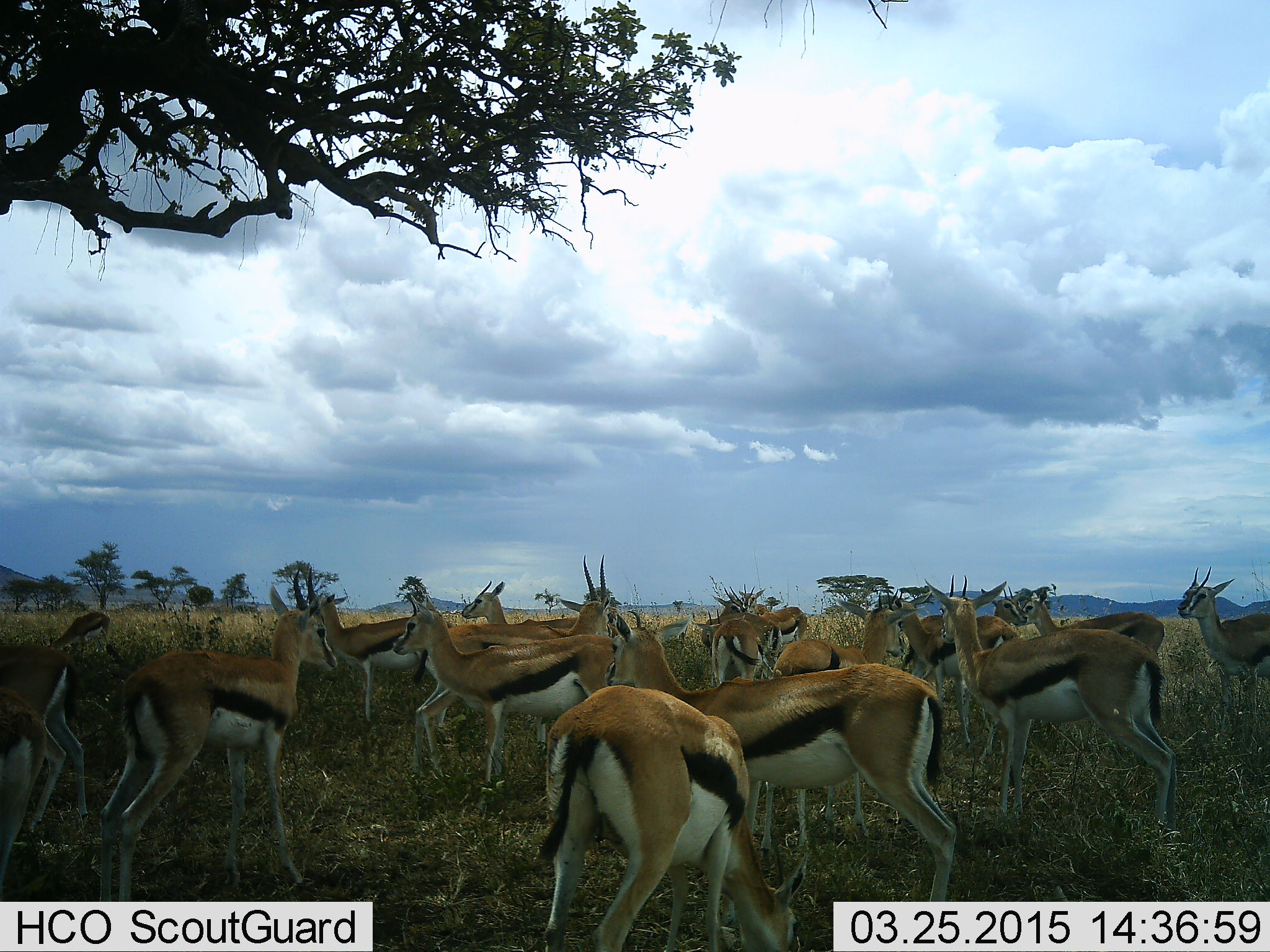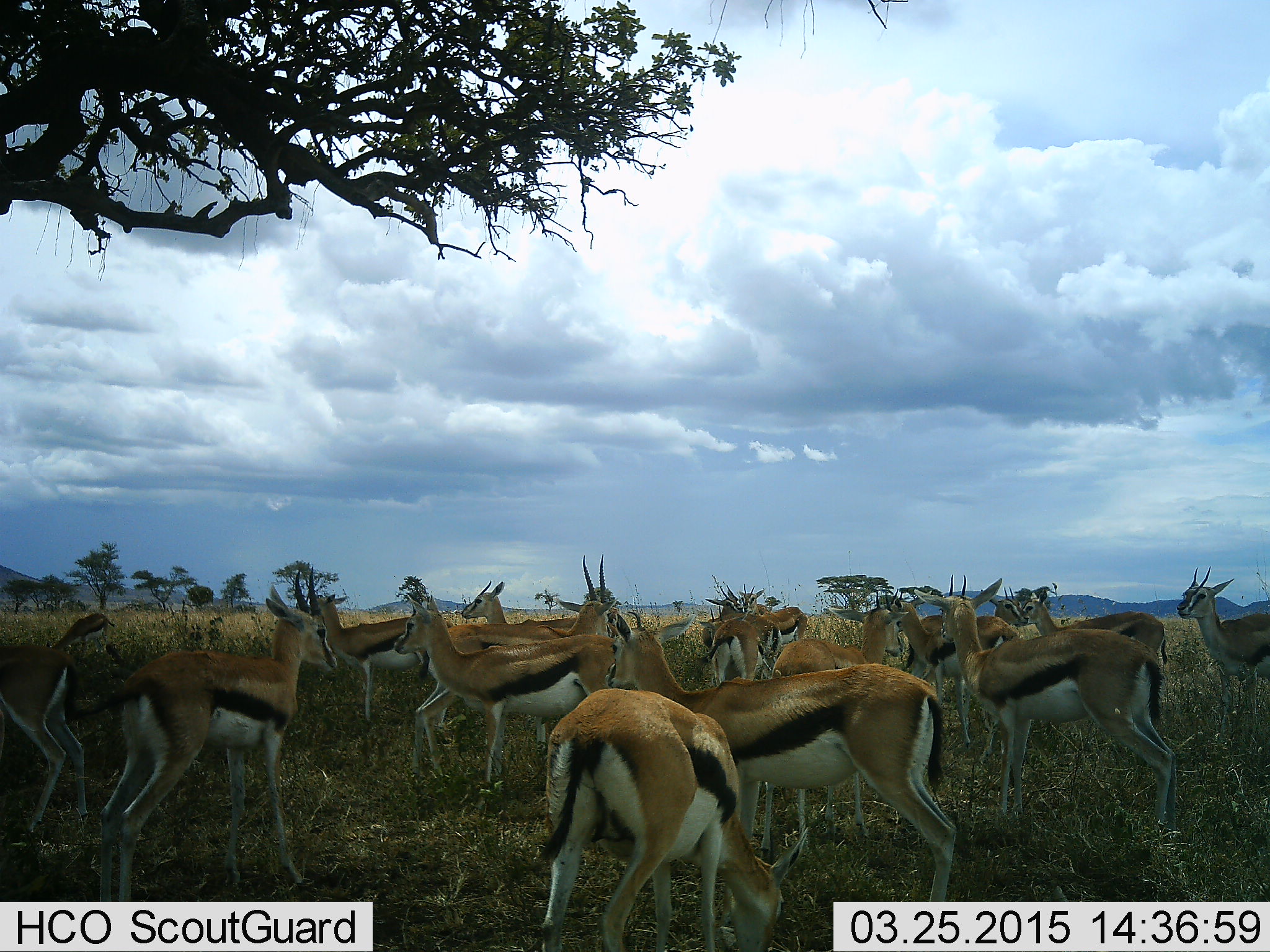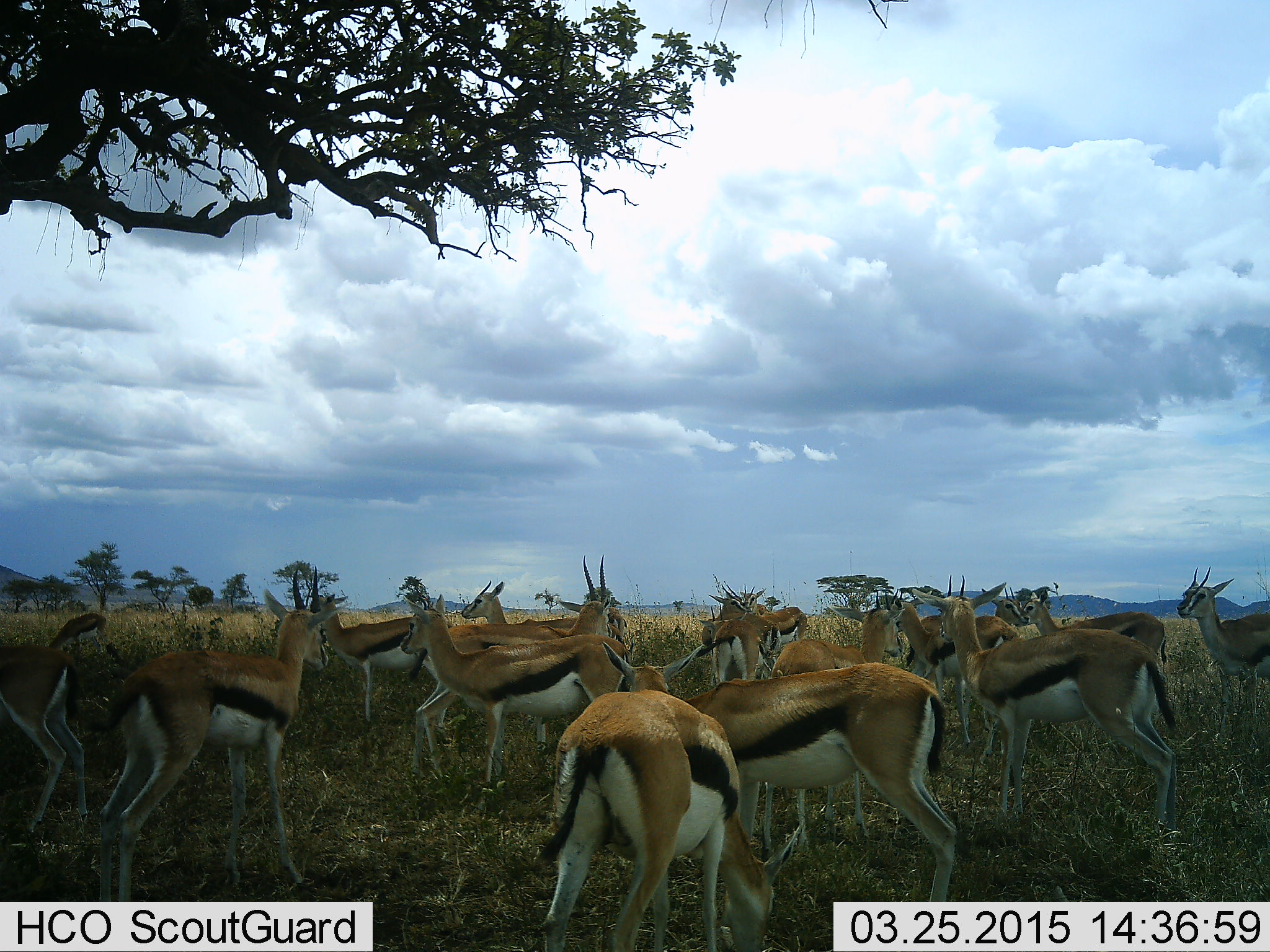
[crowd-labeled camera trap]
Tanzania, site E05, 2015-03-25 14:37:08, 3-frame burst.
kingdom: Animalia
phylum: Chordata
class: Mammalia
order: Artiodactyla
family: Bovidae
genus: Eudorcas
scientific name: Eudorcas thomsonii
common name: thomson's gazelle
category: gazellethomsons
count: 11-50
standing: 80%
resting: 0%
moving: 20%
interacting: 10%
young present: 0%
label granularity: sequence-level